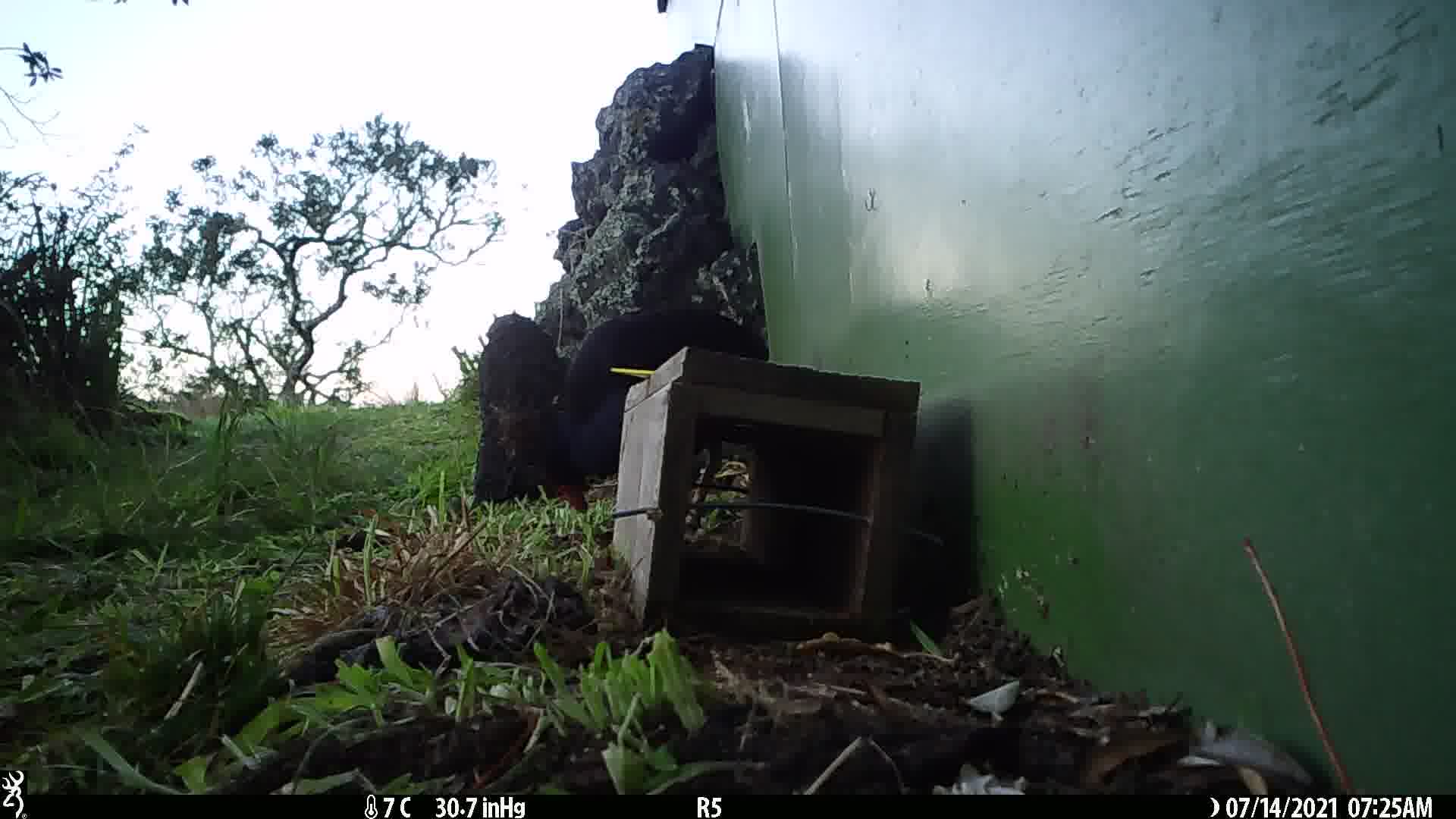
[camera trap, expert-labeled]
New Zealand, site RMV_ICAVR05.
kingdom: Animalia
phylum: Chordata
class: Aves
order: Gruiformes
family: Rallidae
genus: Porphyrio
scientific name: Porphyrio melanotus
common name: australasian swamphen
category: pukeko